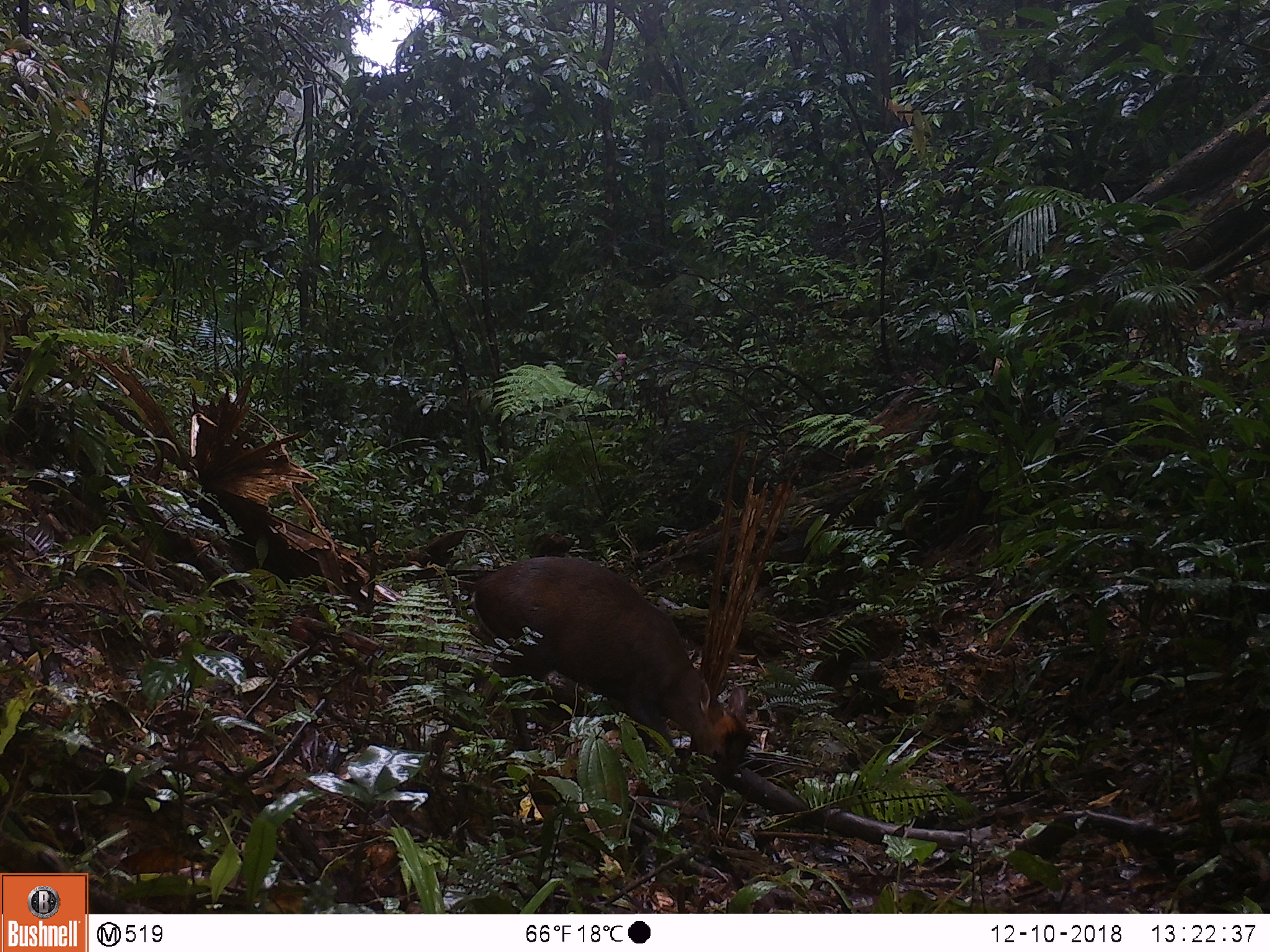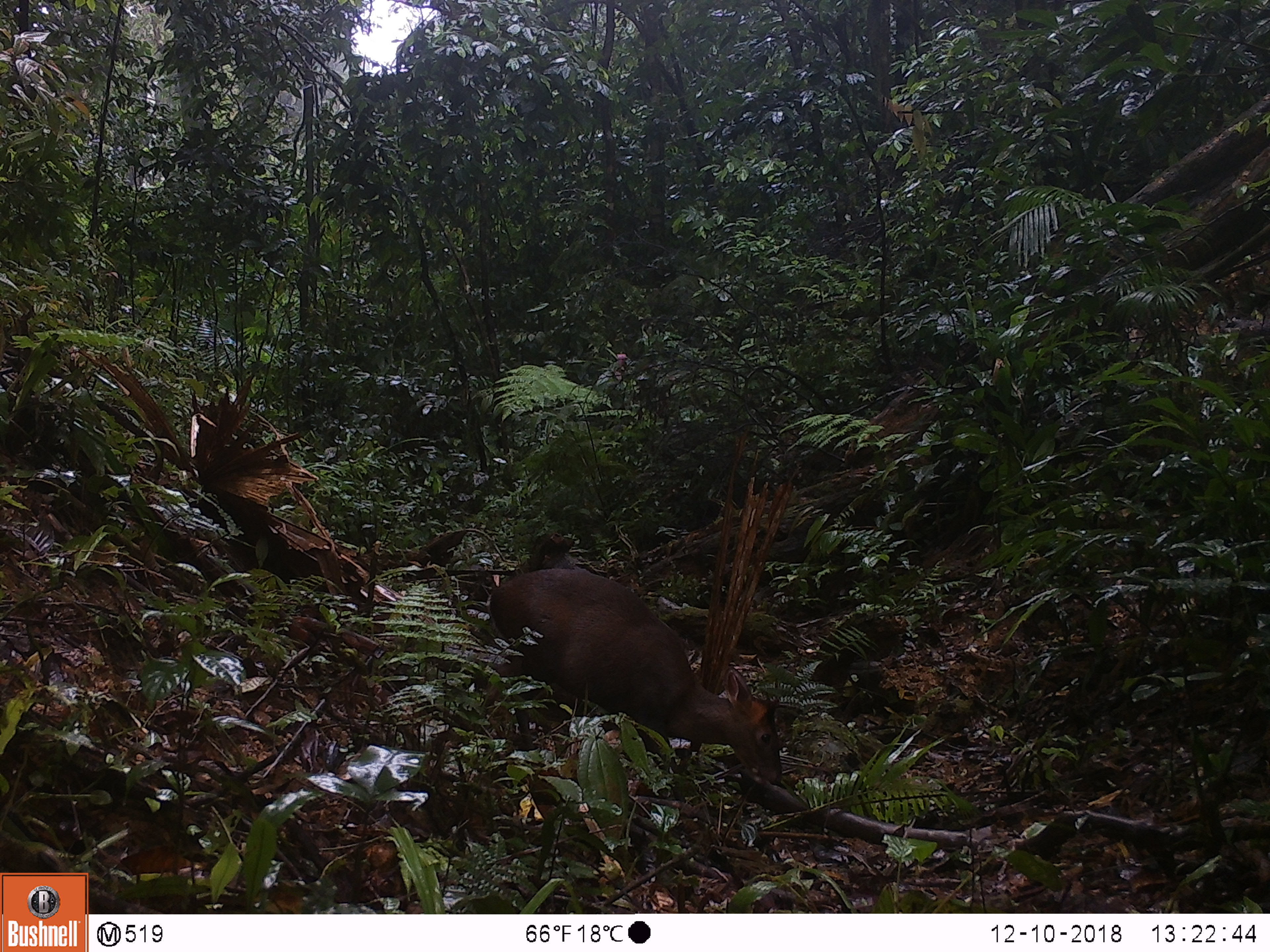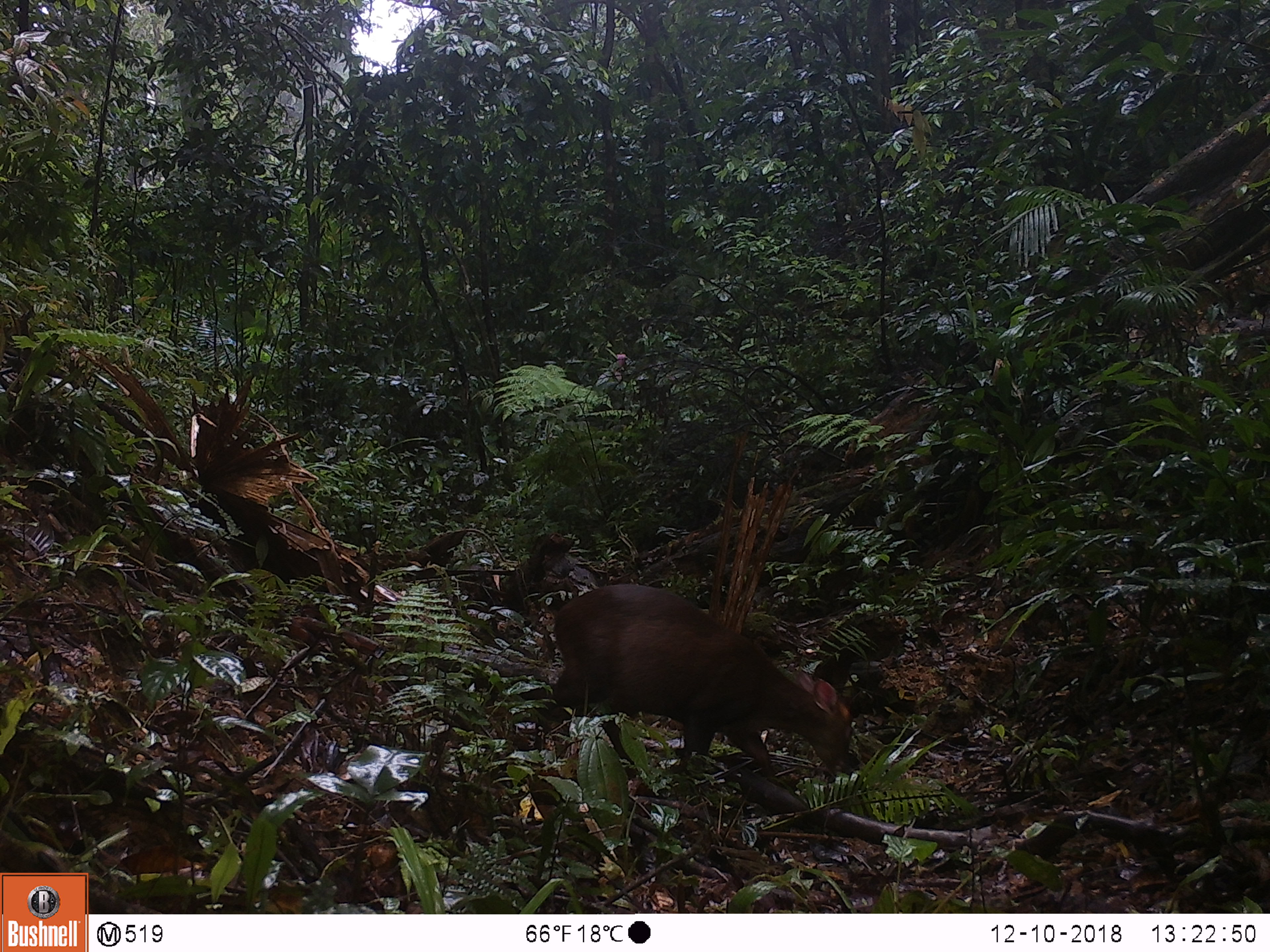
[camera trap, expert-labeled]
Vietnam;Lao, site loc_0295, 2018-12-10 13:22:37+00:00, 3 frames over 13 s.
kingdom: Animalia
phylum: Chordata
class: Mammalia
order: Artiodactyla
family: Cervidae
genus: Muntiacus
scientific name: Muntiacus rooseveltorum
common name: roosevelt's muntjac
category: roosevelts muntjac group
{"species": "roosevelts muntjac group (roosevelt's muntjac) (Muntiacus rooseveltorum)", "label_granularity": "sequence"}